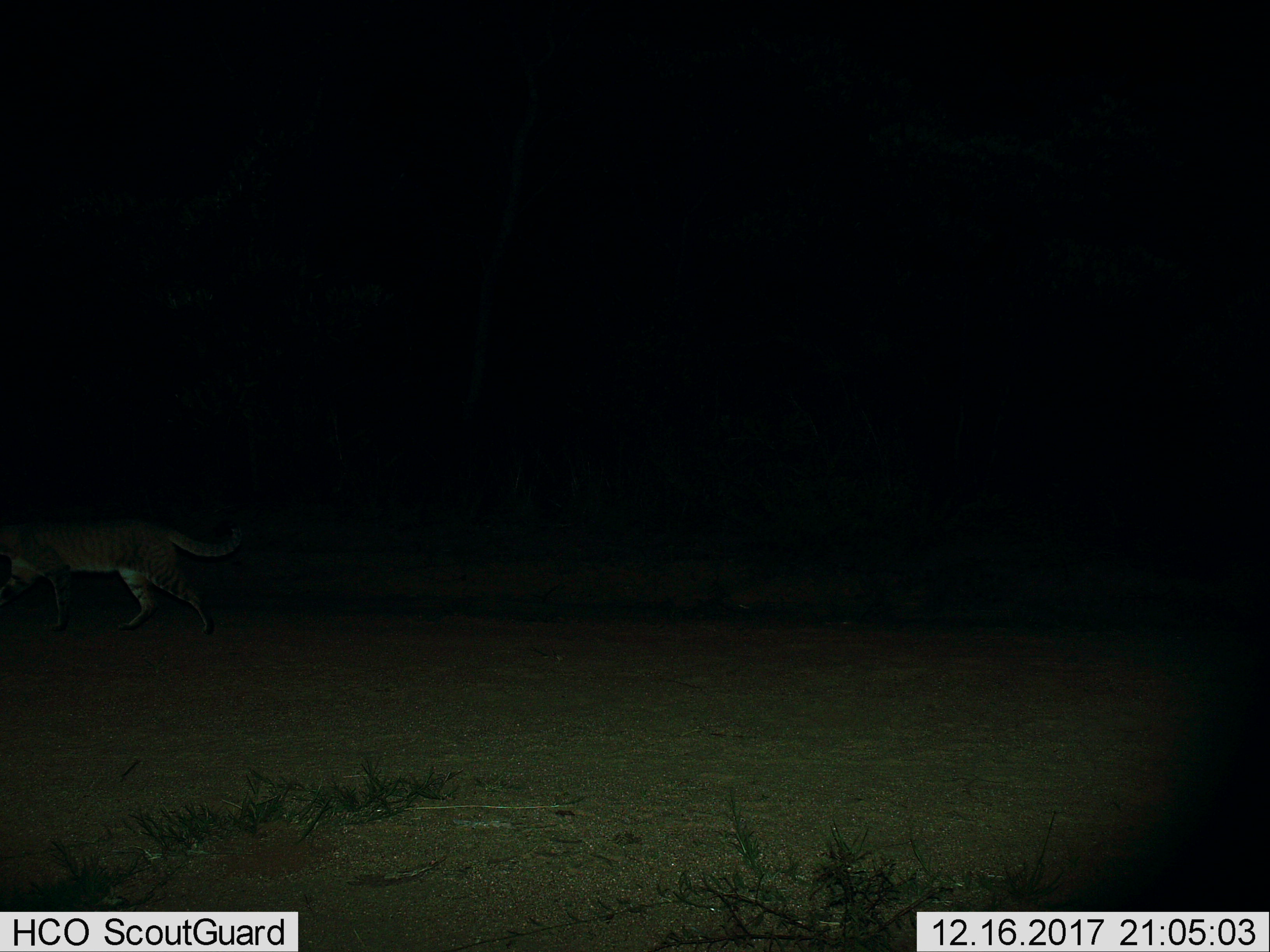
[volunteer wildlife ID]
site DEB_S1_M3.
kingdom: Animalia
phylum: Chordata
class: Mammalia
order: Carnivora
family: Felidae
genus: Felis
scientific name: Felis lybica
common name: african wild cat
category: africanwildcat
Africanwildcat (african wild cat) (Felis lybica), count 1. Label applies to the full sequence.